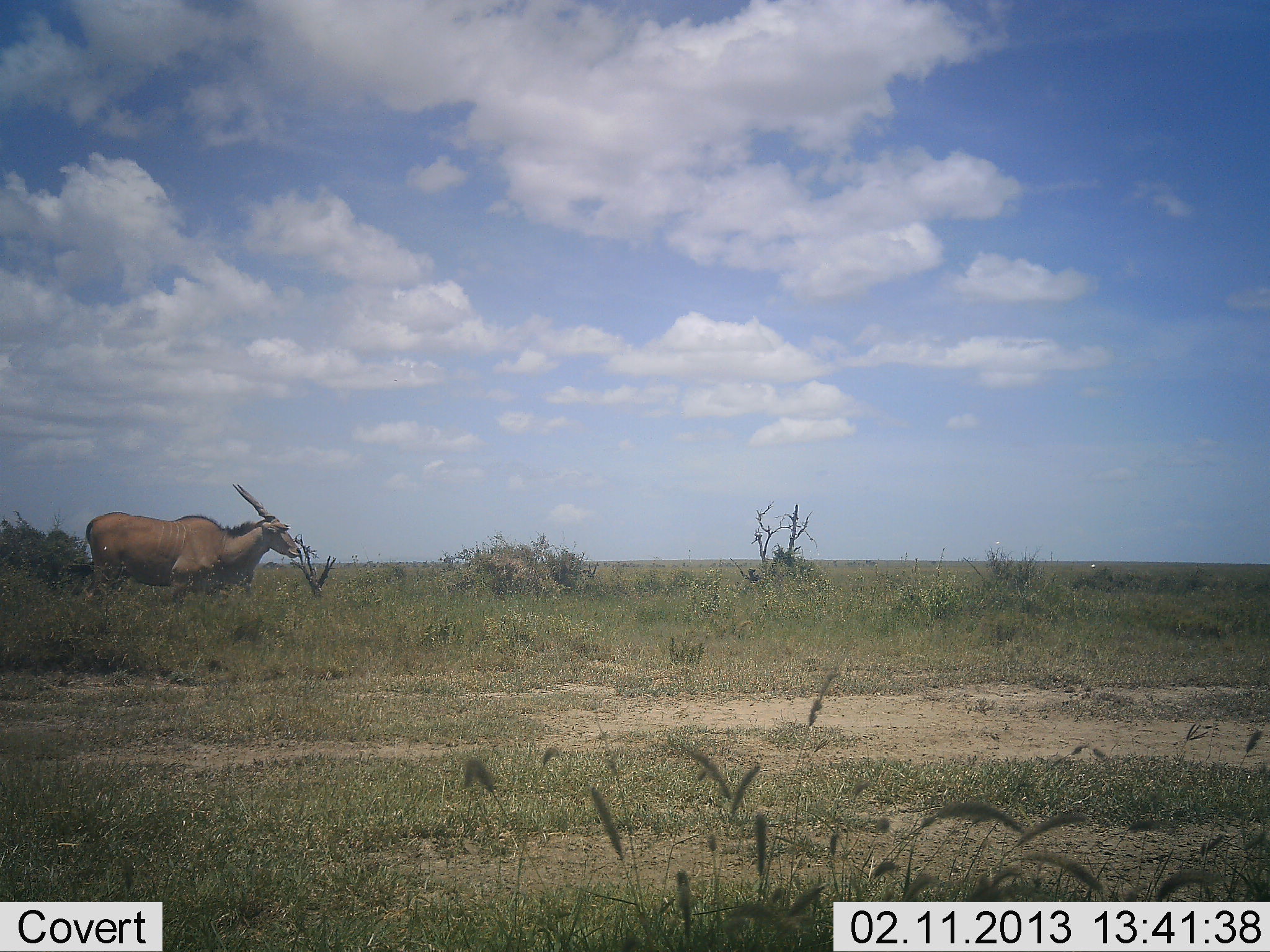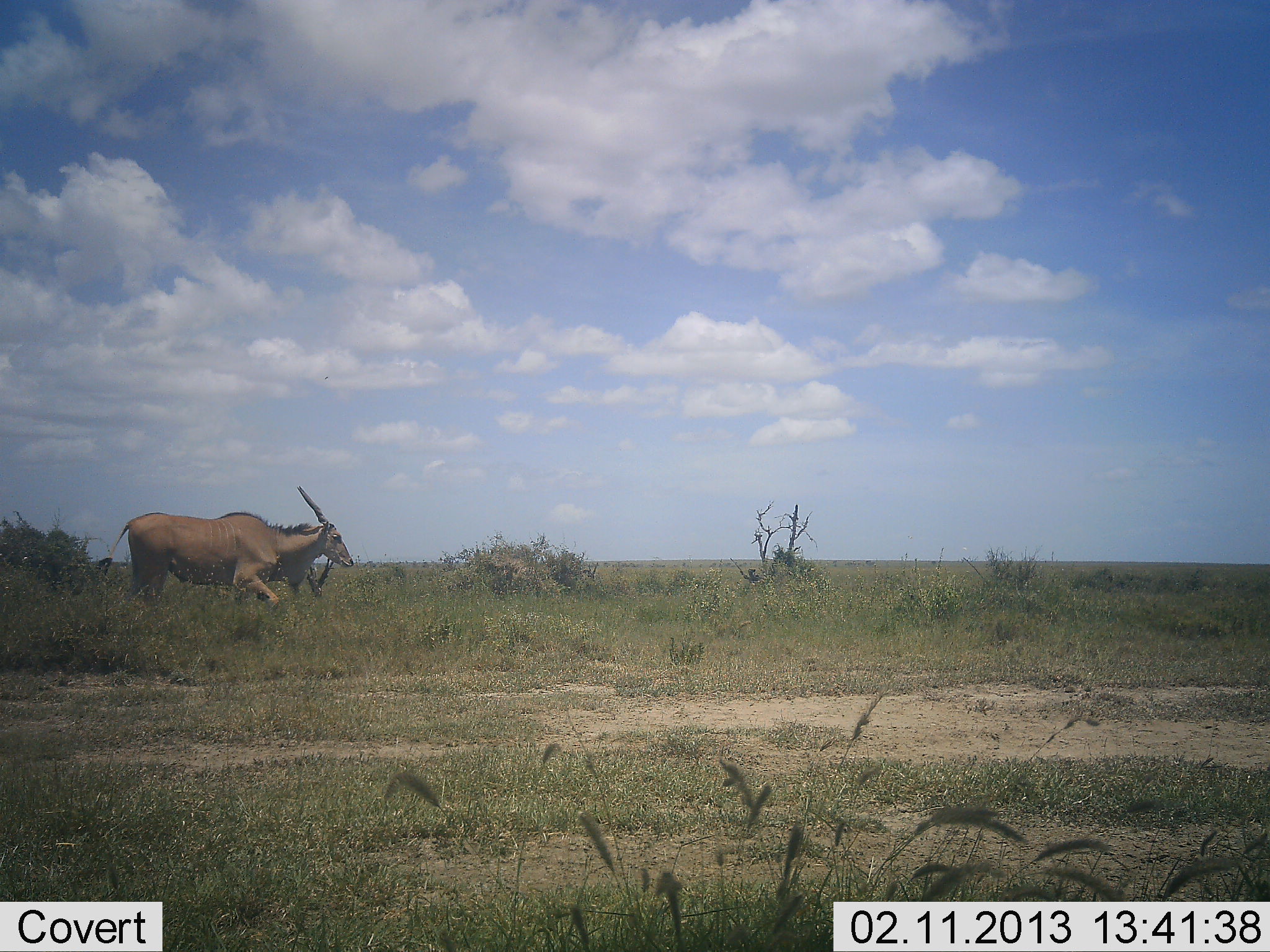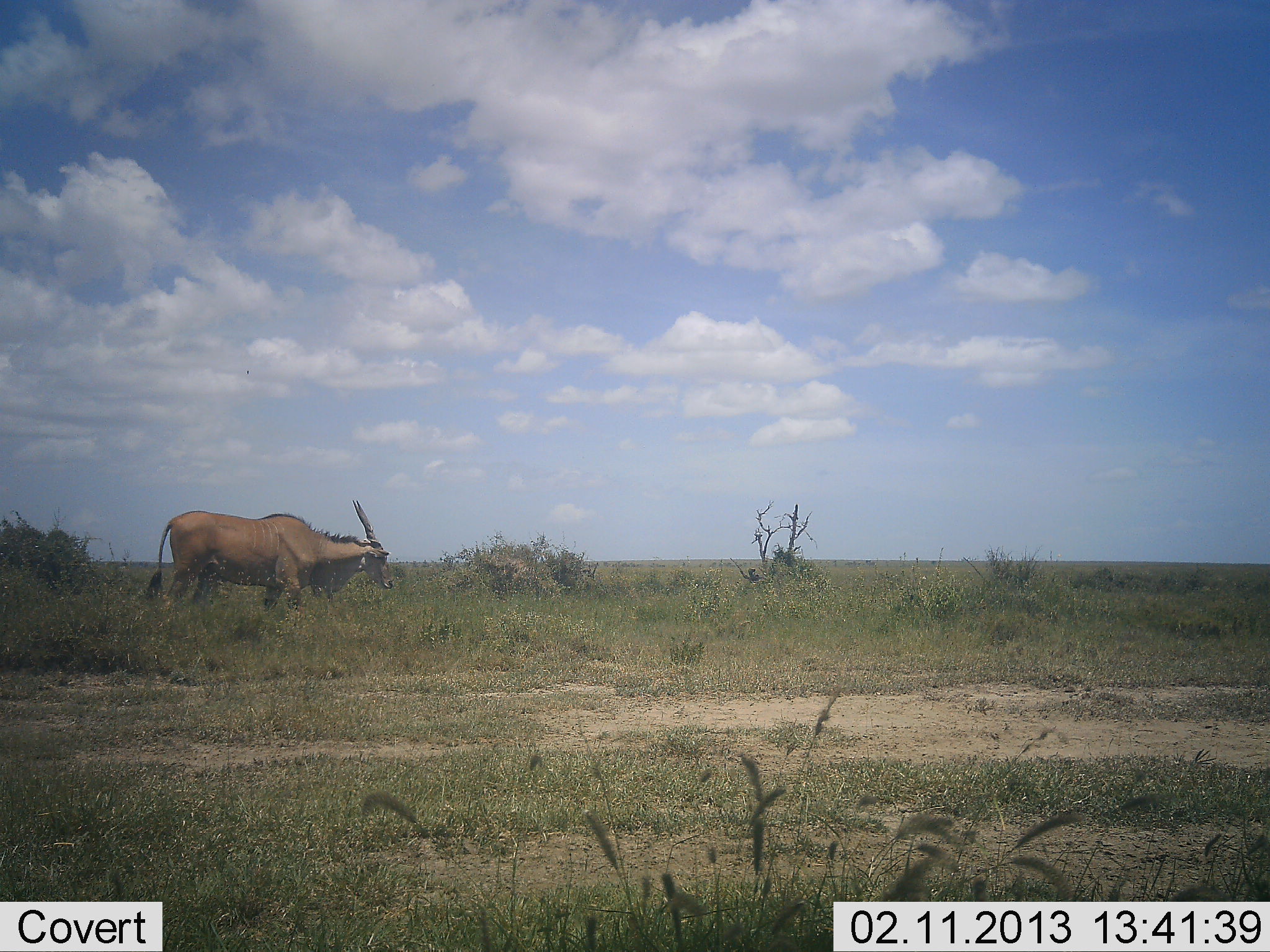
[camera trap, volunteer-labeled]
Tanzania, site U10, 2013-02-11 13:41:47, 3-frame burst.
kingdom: Animalia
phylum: Chordata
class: Mammalia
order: Artiodactyla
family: Bovidae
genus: Tragelaphus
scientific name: Tragelaphus oryx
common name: eland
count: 1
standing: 0%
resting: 0%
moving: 100%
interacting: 0%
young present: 0%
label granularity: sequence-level